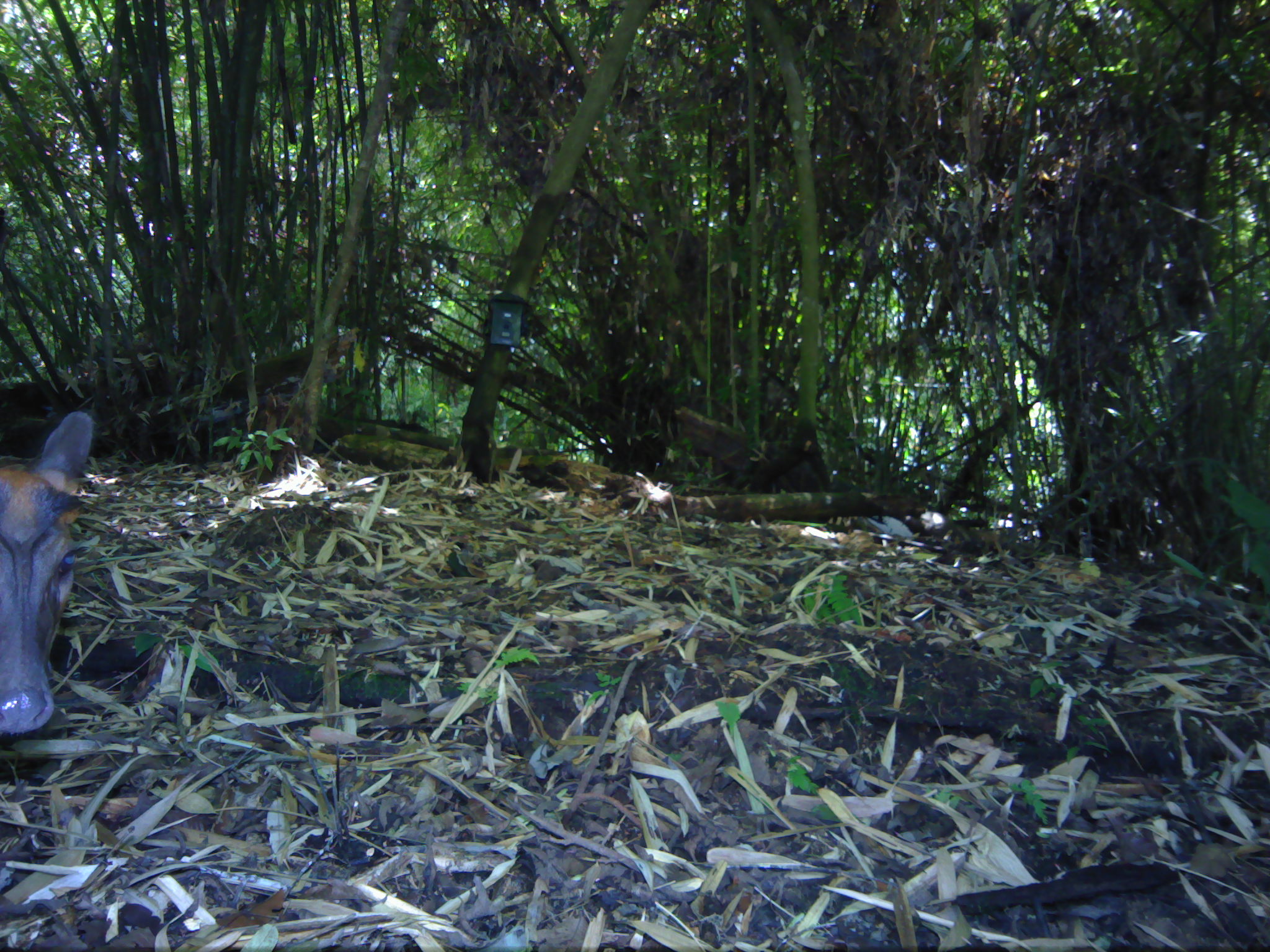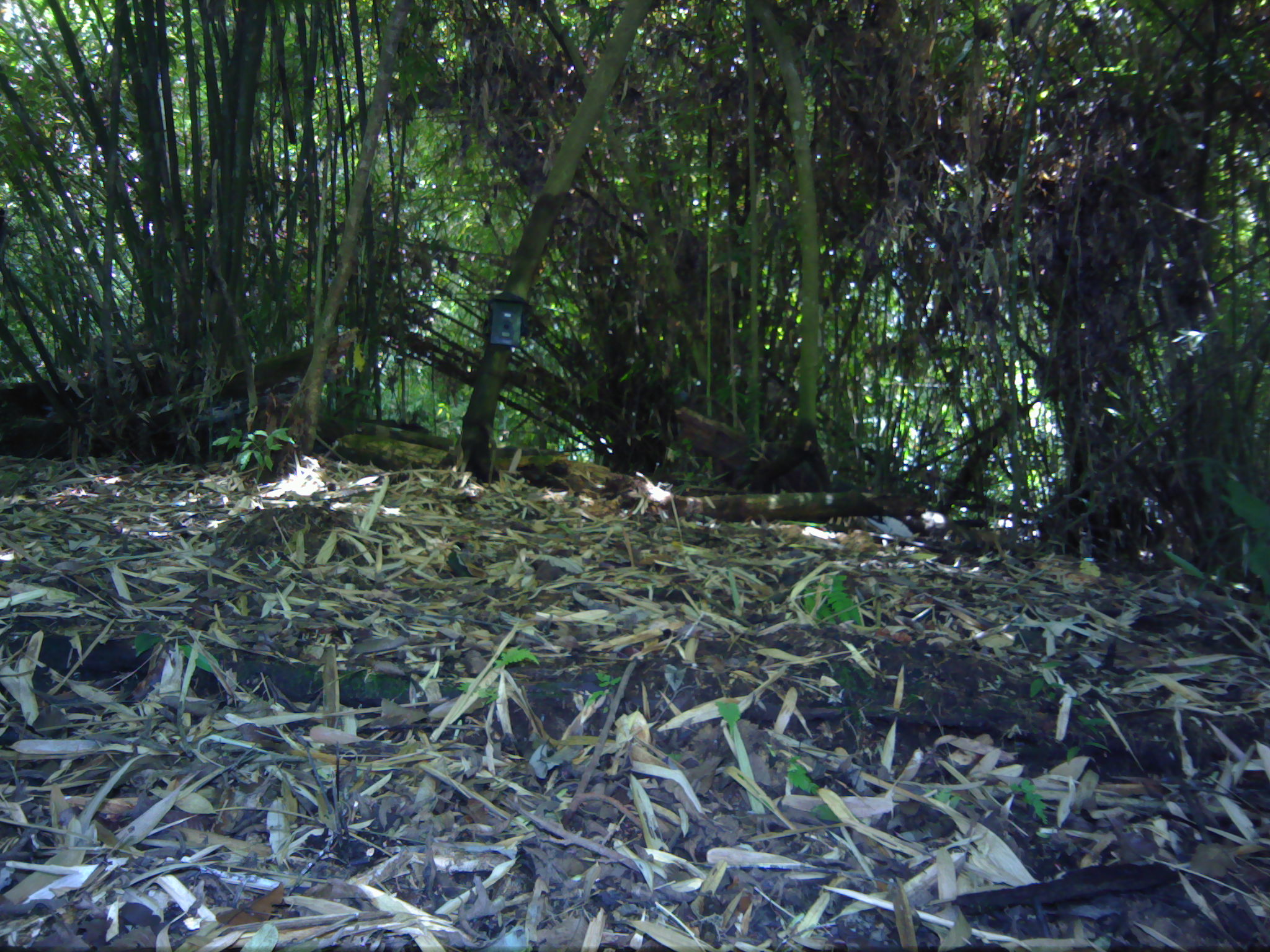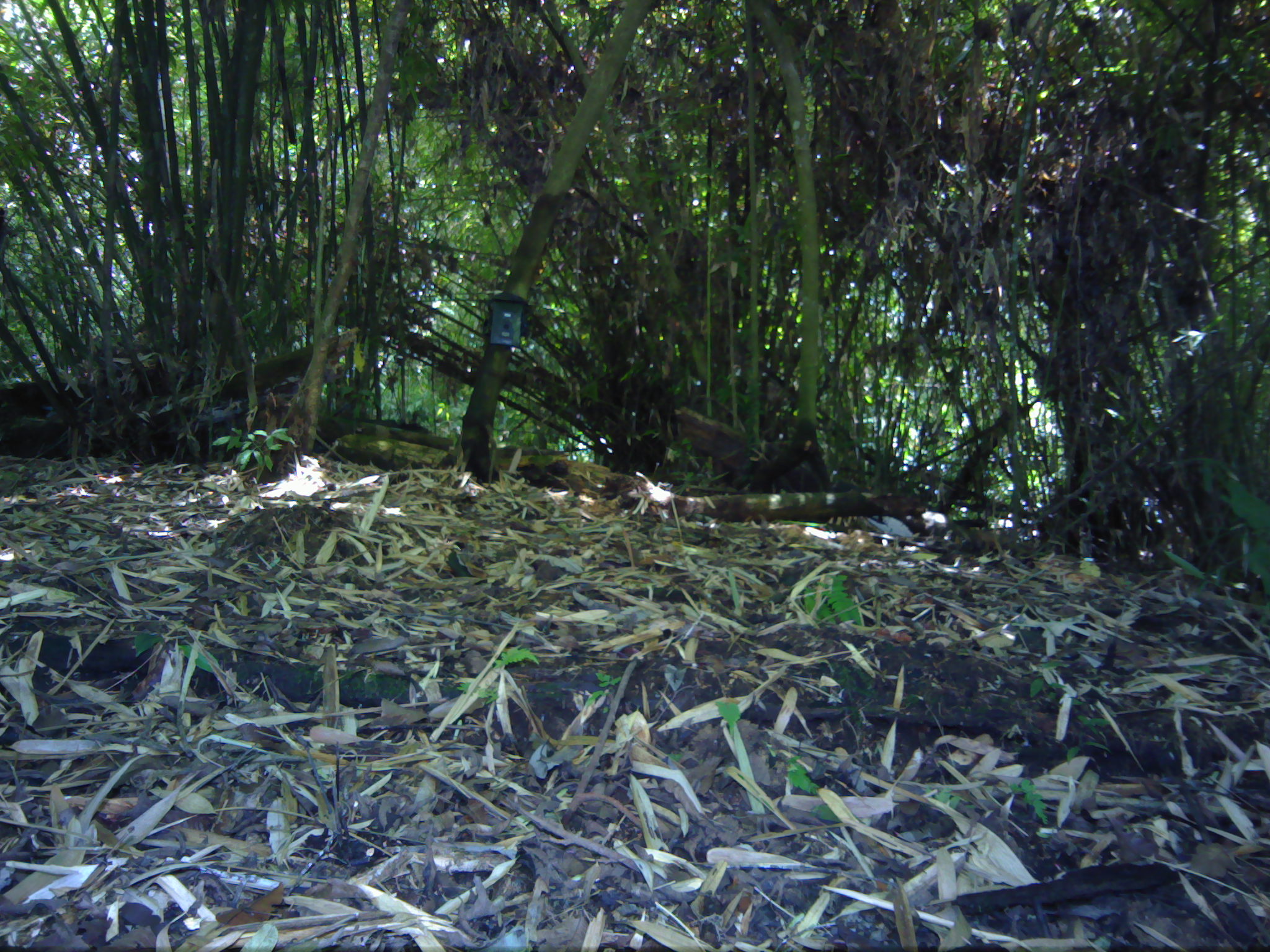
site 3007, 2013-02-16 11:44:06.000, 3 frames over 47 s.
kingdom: Animalia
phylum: Chordata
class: Mammalia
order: Artiodactyla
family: Cervidae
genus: Muntiacus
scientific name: Muntiacus muntjak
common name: southern red muntjac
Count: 1.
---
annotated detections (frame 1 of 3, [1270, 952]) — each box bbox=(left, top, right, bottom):
muntiacus muntjak: bbox=(0, 409, 96, 734)